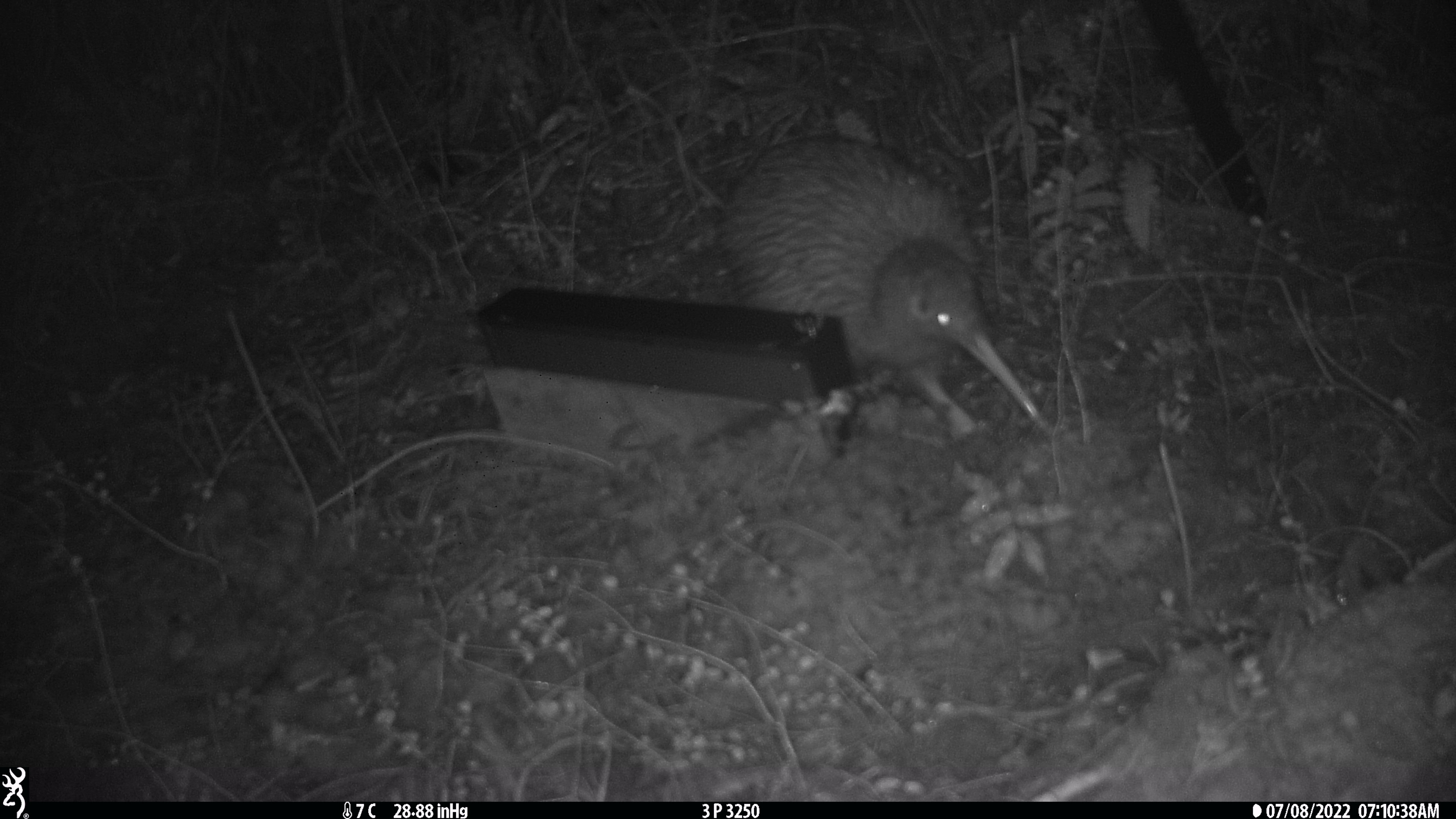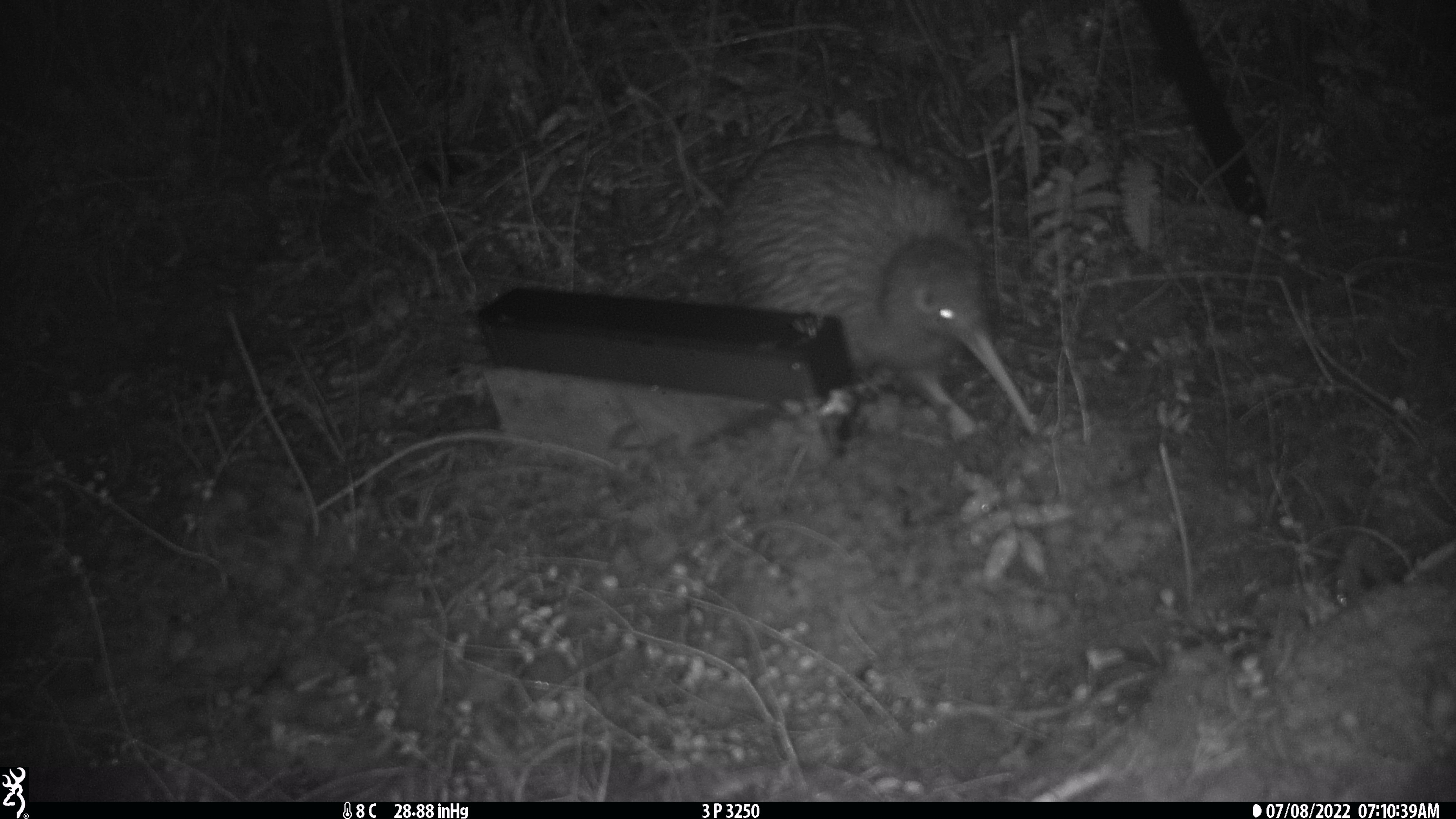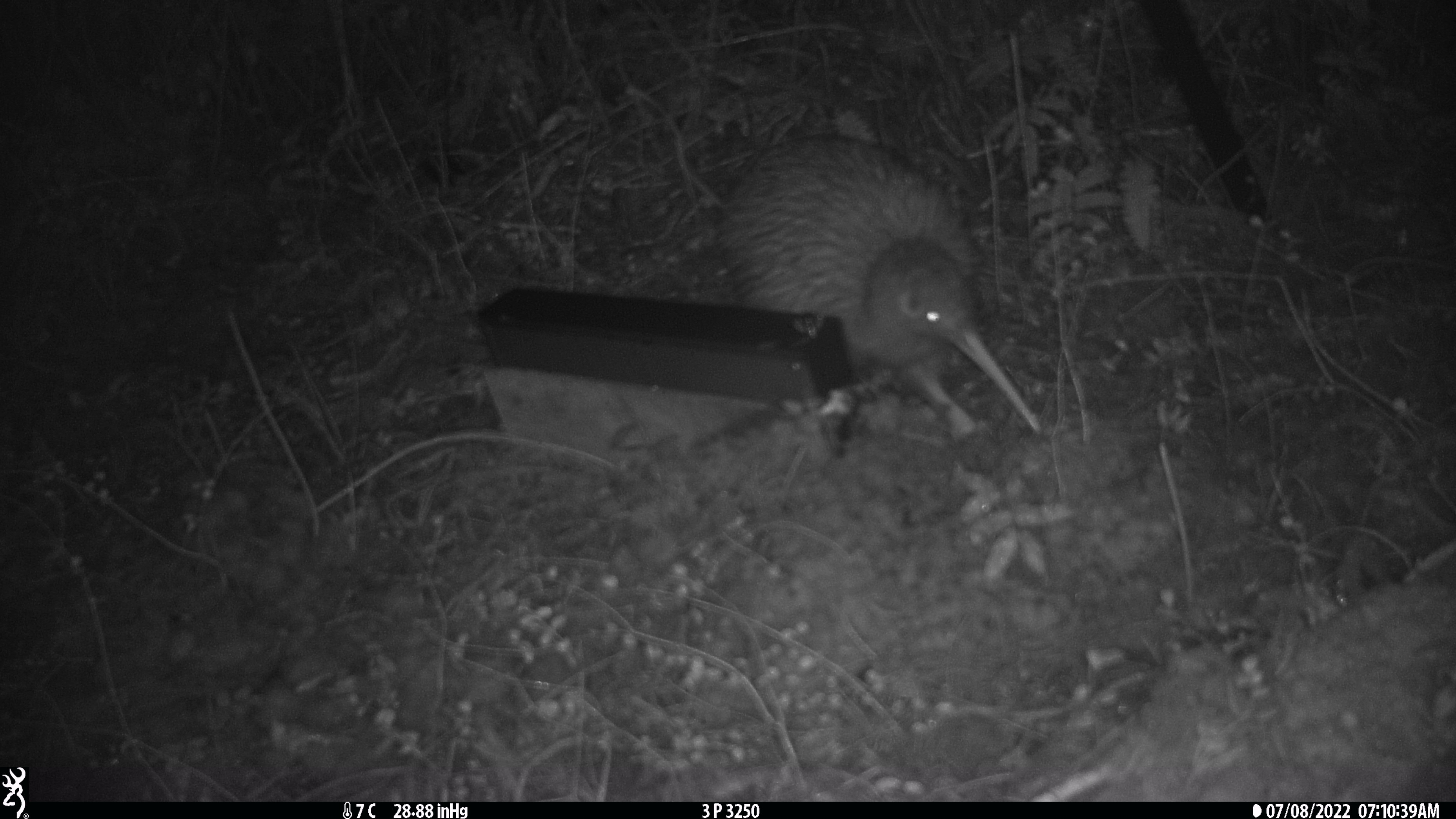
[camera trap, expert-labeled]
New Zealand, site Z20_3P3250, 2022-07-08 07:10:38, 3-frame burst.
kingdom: Animalia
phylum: Chordata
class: Aves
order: Apterygiformes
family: Apterygidae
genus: Apteryx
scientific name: Apteryx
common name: kiwi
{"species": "kiwi (Apteryx)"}